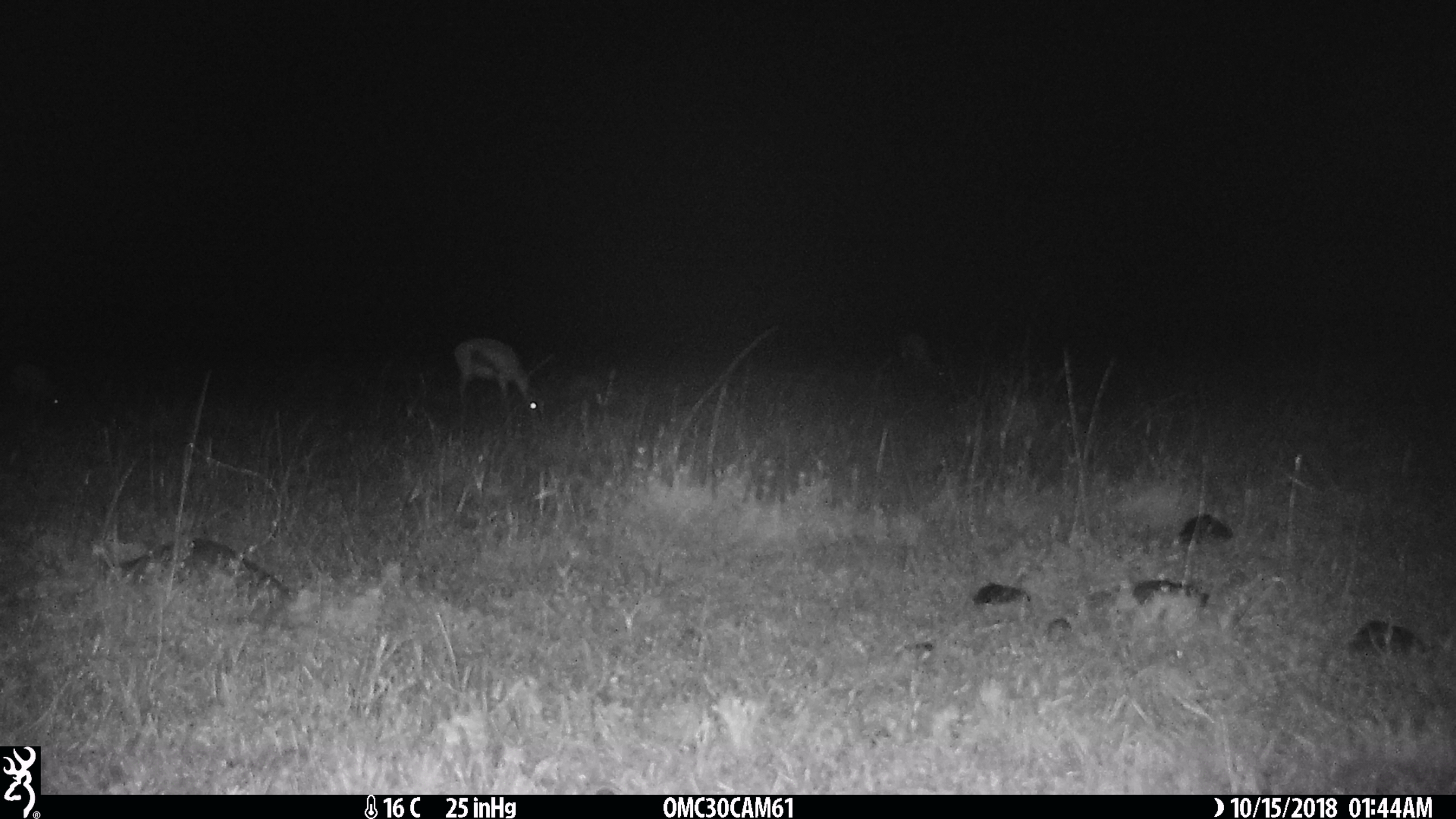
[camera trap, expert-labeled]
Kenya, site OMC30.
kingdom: Animalia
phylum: Chordata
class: Mammalia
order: Artiodactyla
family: Bovidae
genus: Eudorcas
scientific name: Eudorcas thomsonii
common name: thomon's gazelle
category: gazelle thomsons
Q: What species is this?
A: Gazelle thomsons (thomon's gazelle) (Eudorcas thomsonii).